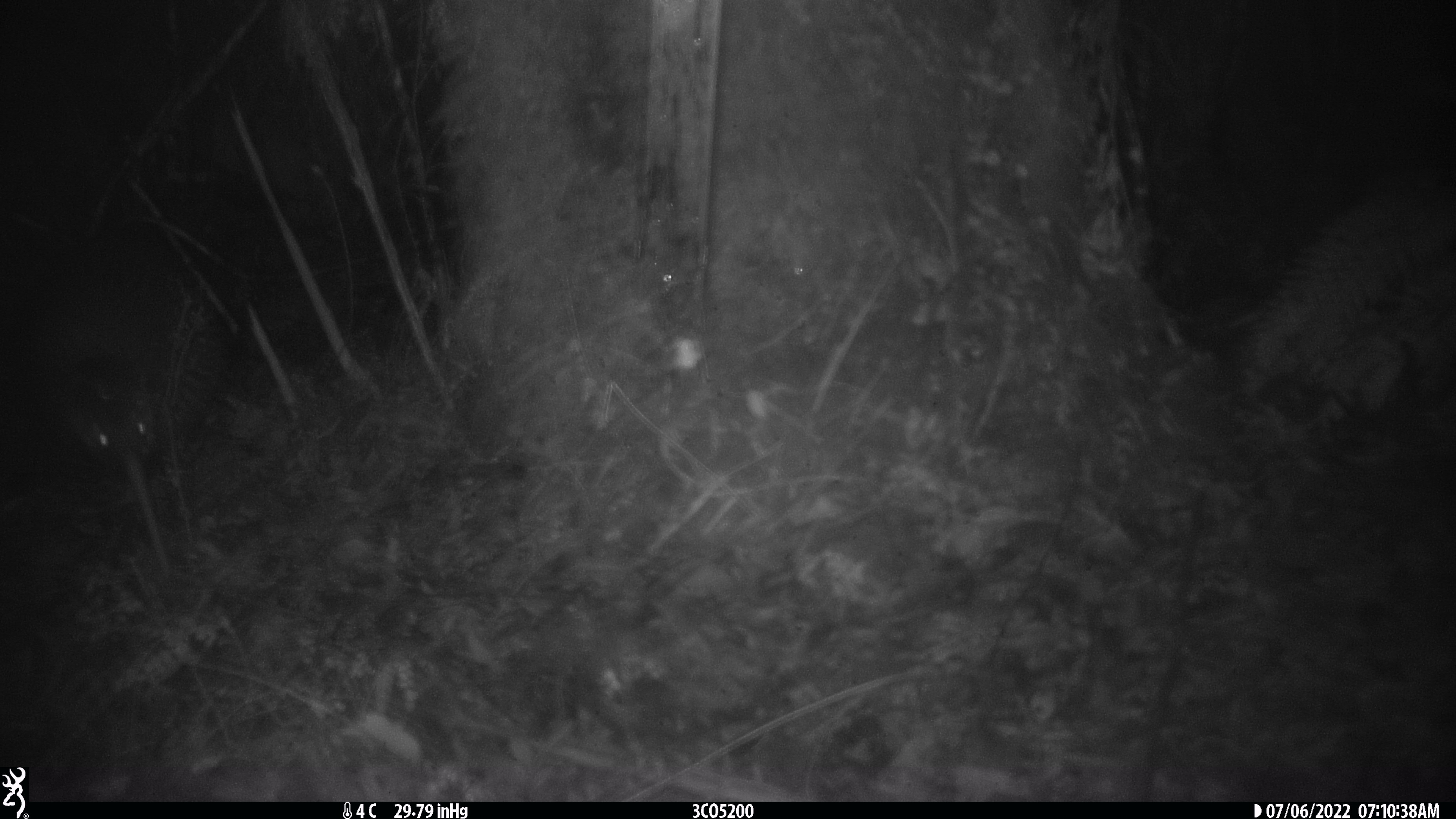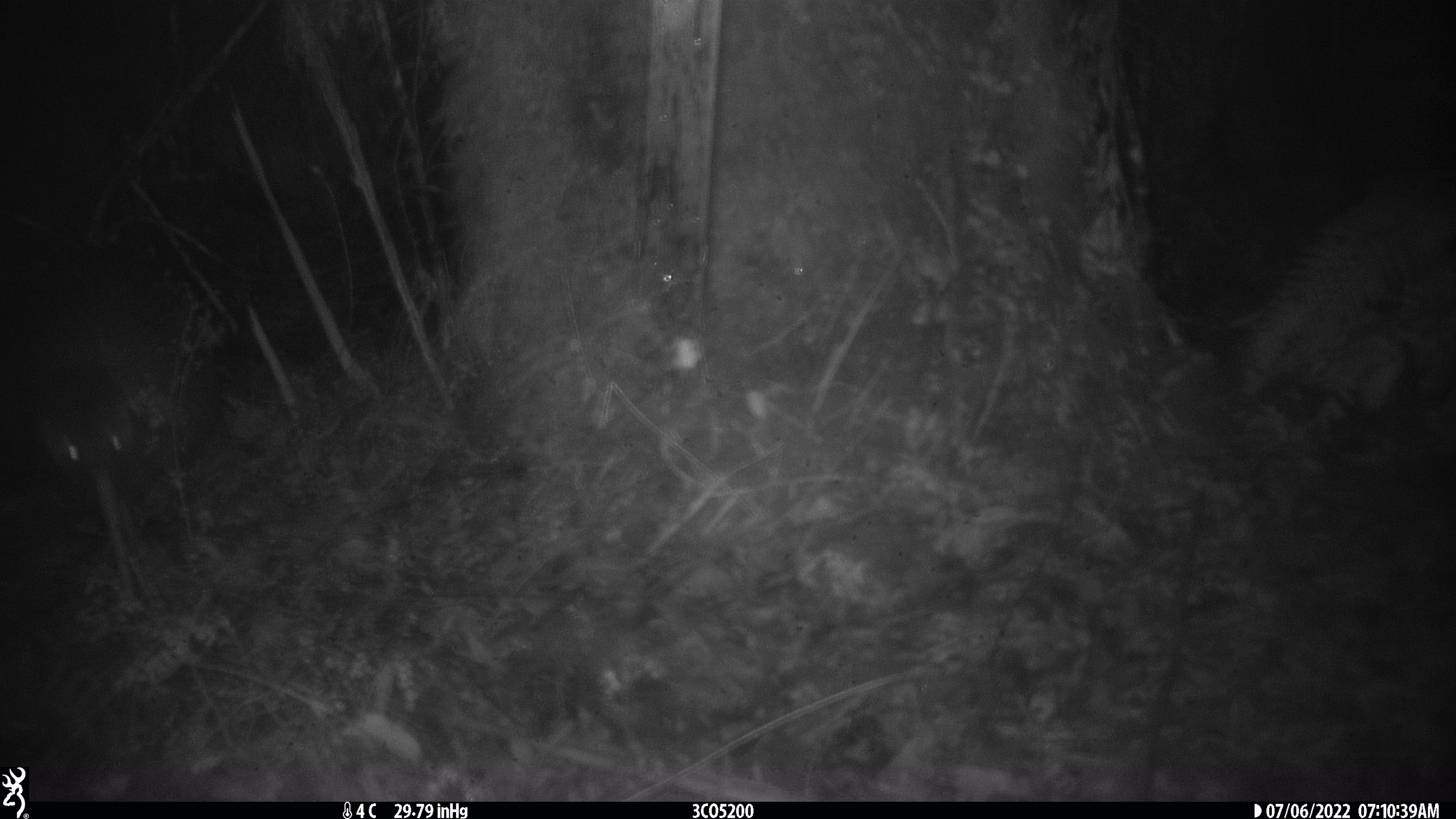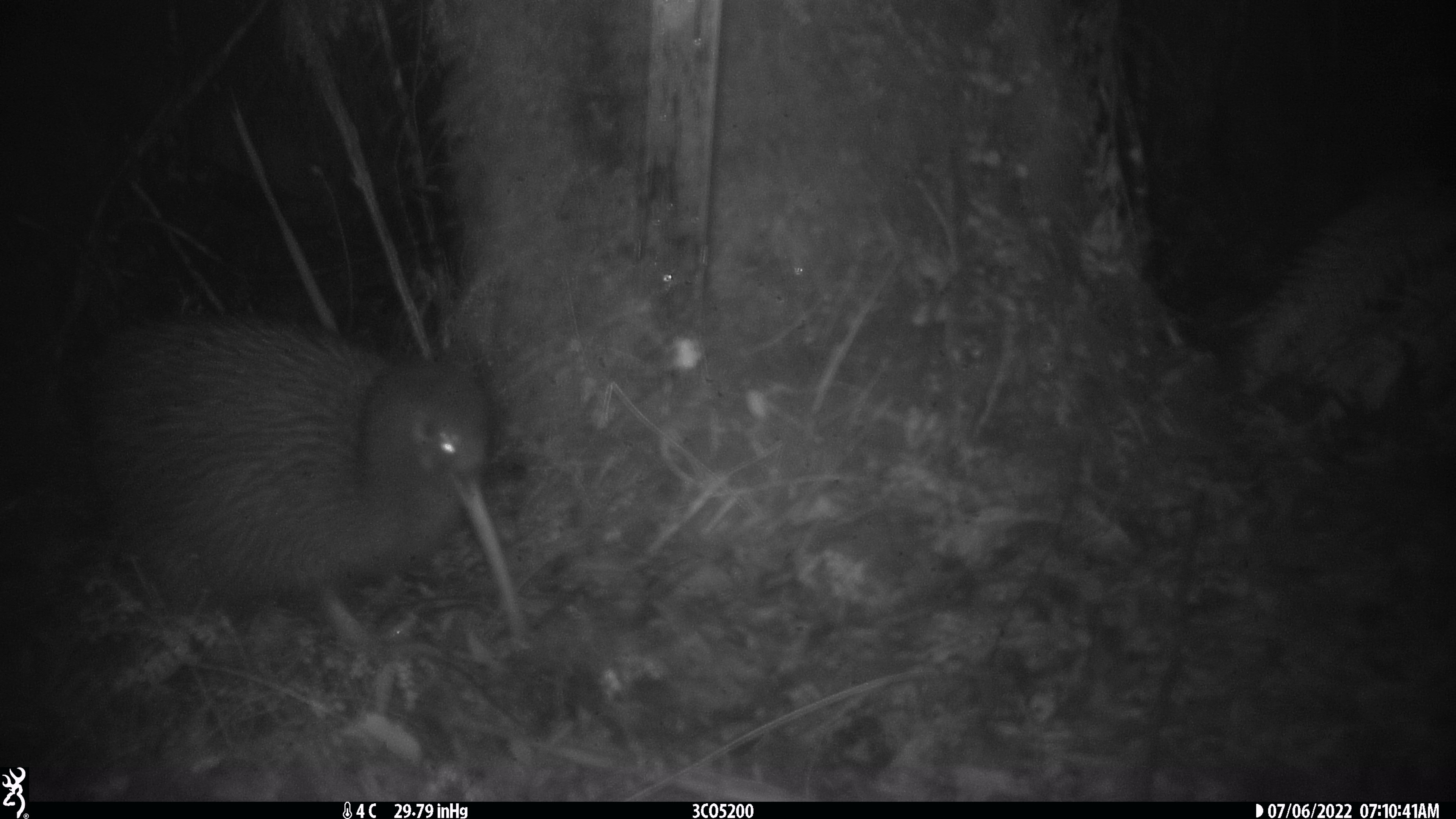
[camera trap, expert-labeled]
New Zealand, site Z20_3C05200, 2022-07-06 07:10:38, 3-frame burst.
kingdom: Animalia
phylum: Chordata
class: Aves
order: Apterygiformes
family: Apterygidae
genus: Apteryx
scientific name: Apteryx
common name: kiwi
Kiwi (Apteryx).